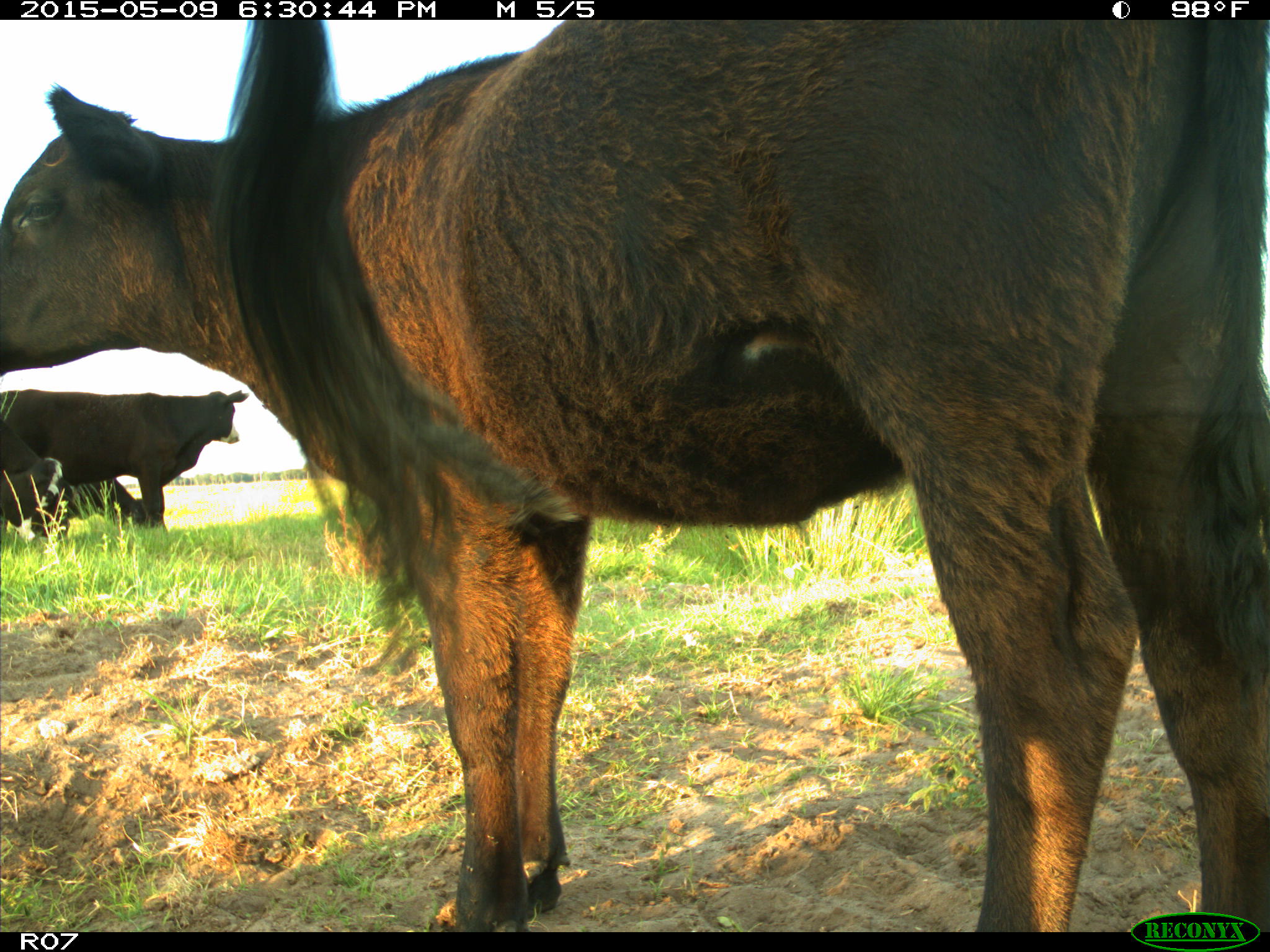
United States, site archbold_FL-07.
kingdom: Animalia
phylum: Chordata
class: Mammalia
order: Artiodactyla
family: Bovidae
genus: Bos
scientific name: Bos taurus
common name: domestic cow